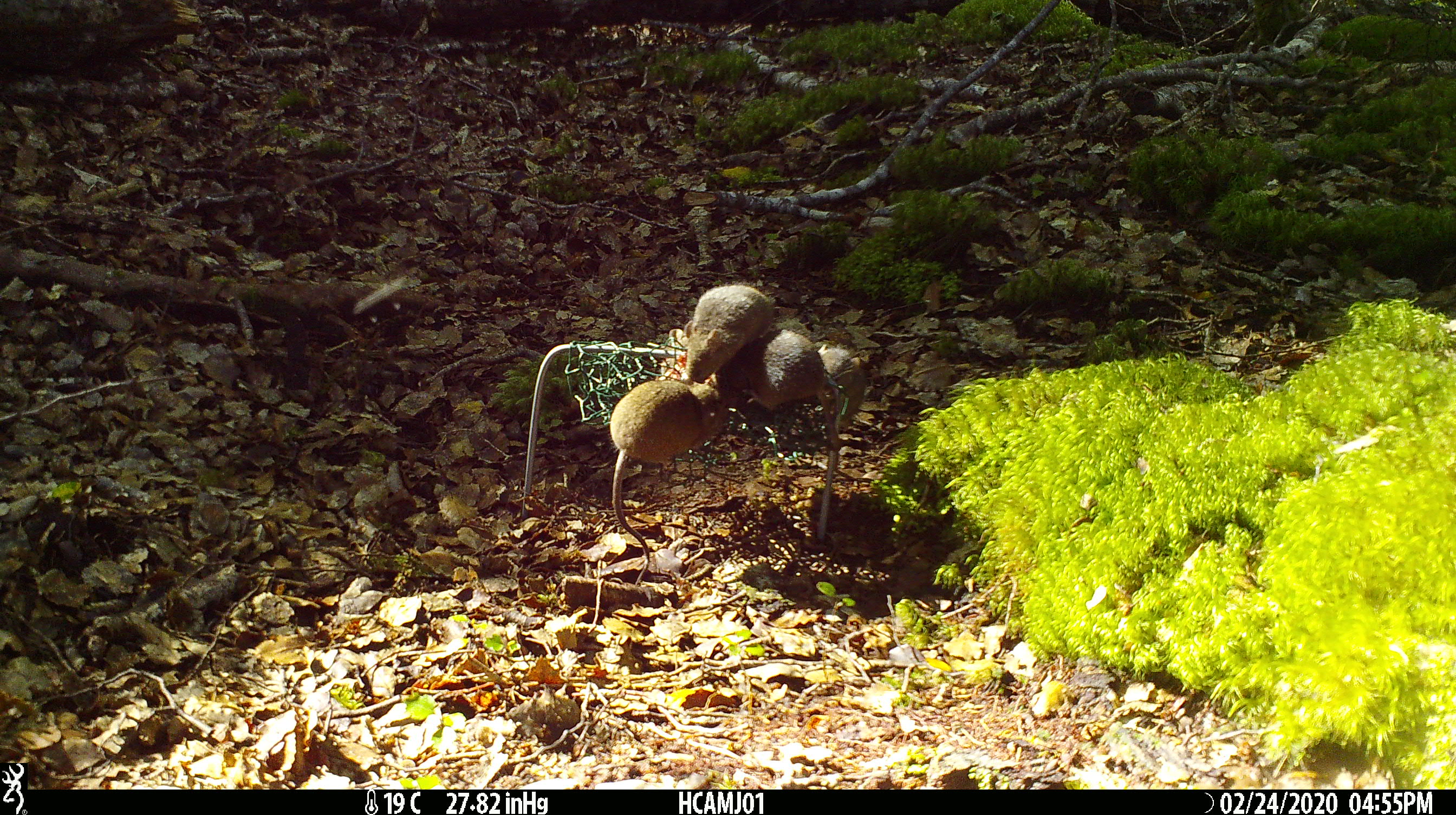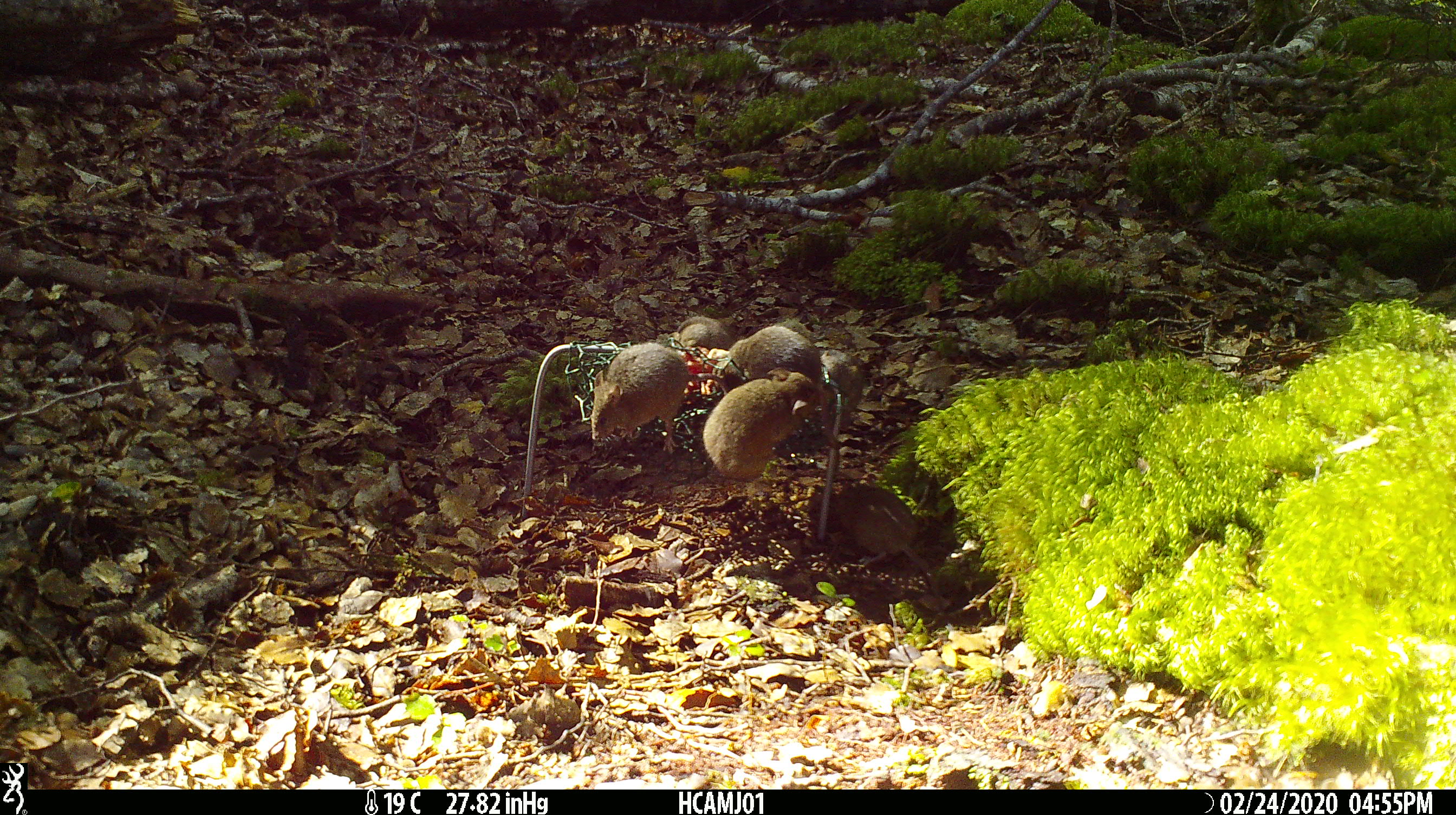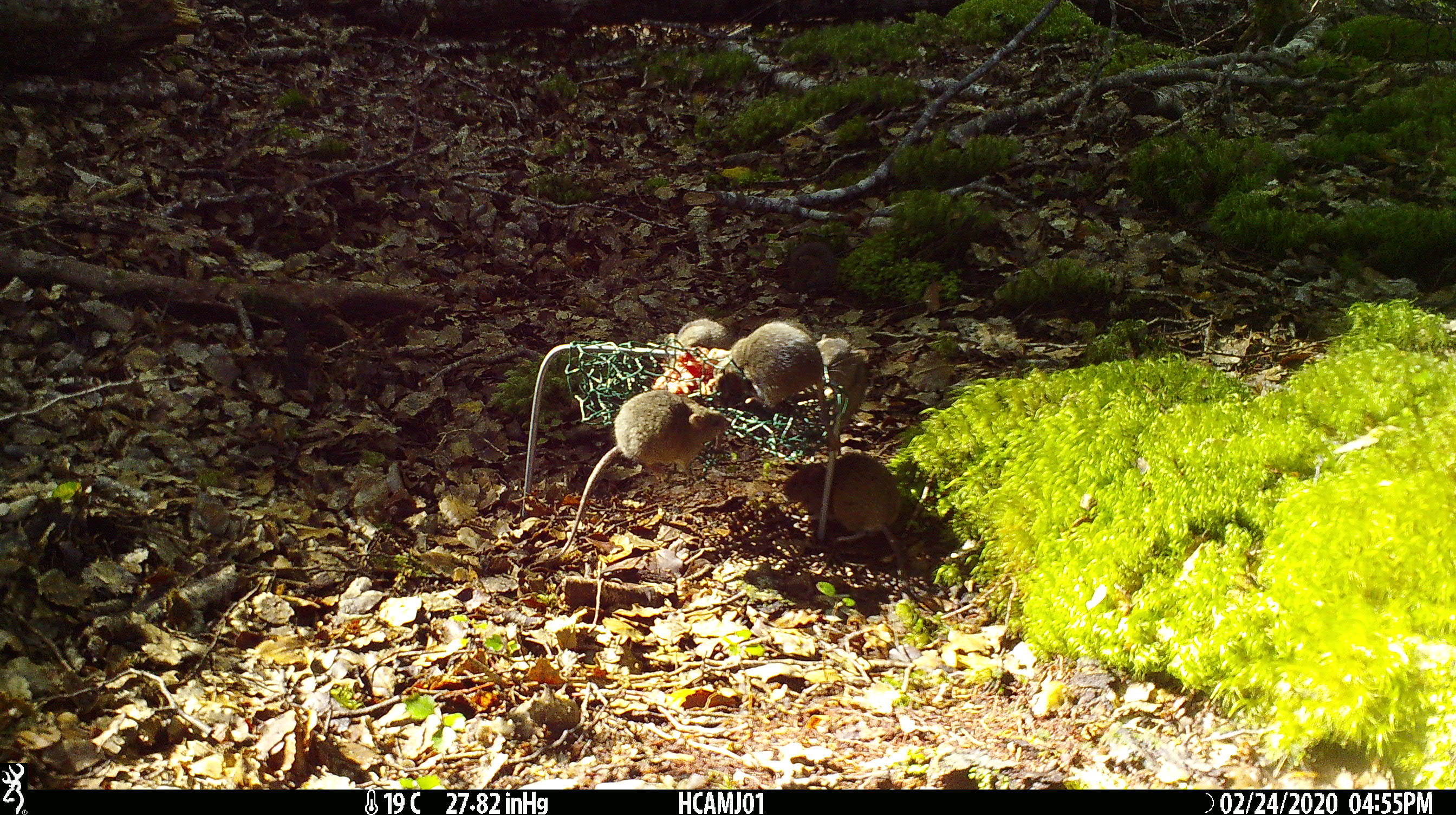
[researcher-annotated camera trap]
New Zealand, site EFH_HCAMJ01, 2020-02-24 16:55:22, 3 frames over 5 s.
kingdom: Animalia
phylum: Chordata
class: Mammalia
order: Rodentia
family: Muridae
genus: Mus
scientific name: Mus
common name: mouse